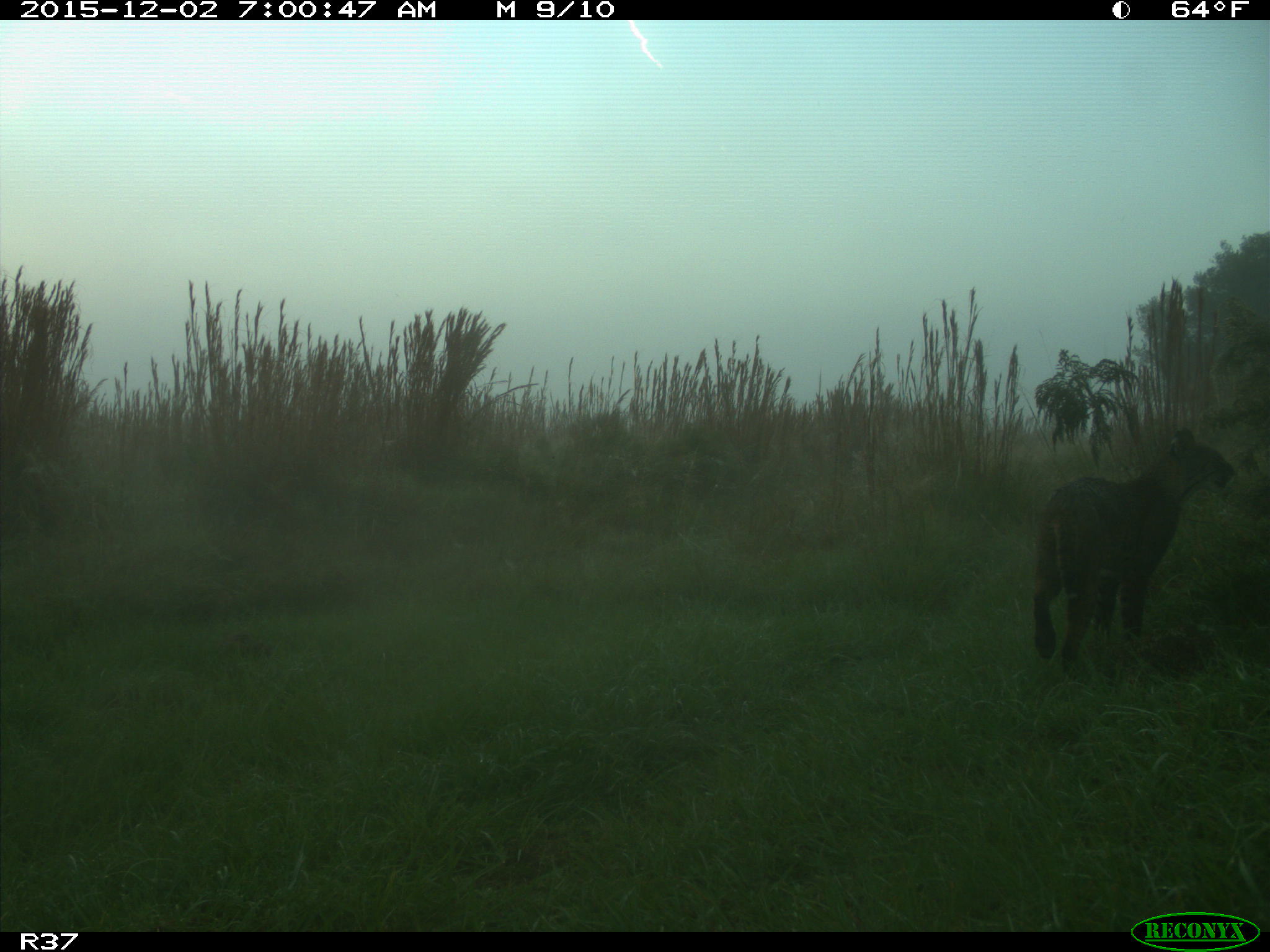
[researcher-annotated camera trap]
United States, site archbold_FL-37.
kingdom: Animalia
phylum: Chordata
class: Mammalia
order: Carnivora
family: Felidae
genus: Lynx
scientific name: Lynx rufus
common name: bobcat